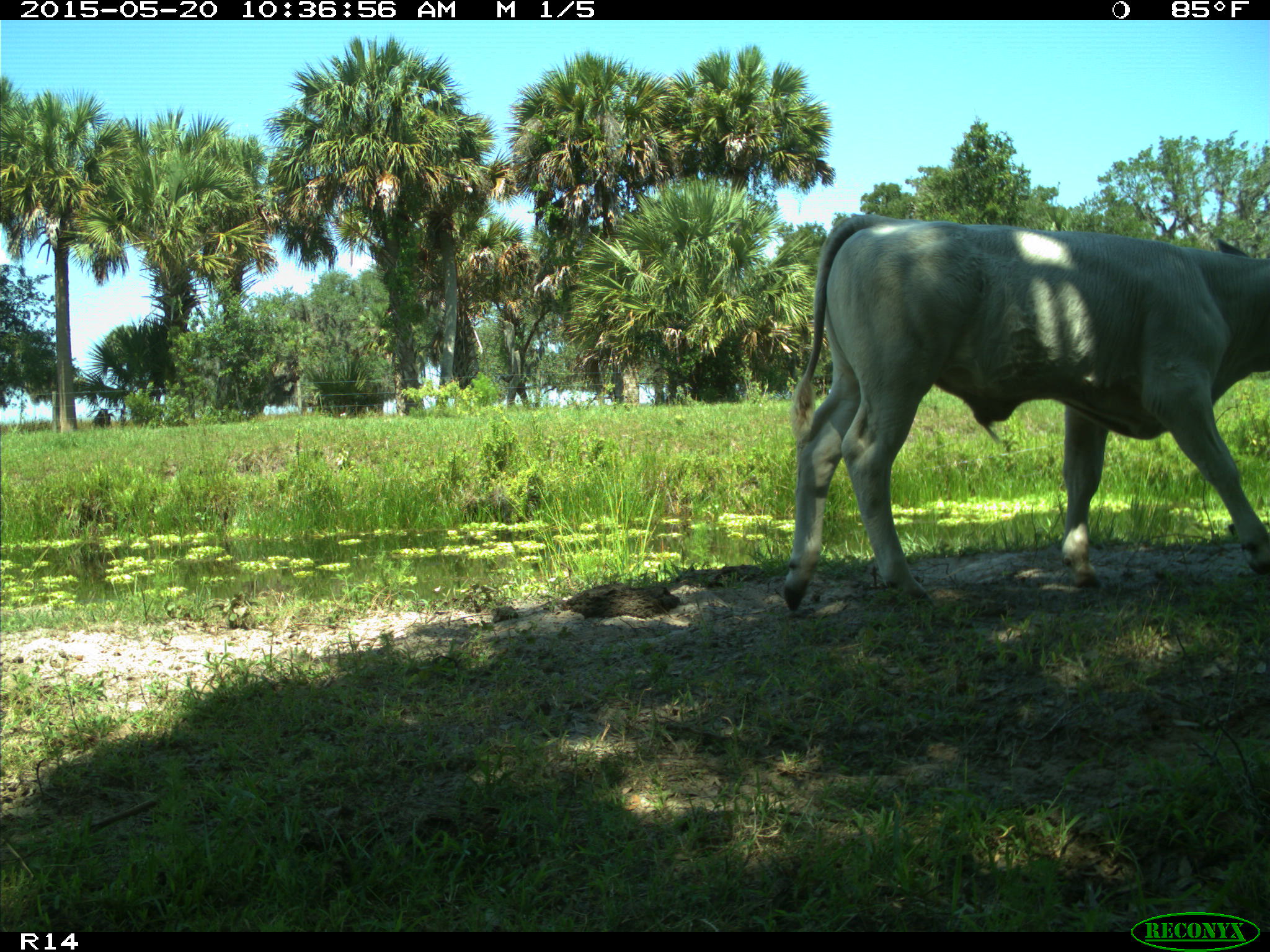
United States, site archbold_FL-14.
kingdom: Animalia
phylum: Chordata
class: Mammalia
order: Artiodactyla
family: Bovidae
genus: Bos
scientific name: Bos taurus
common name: domestic cow